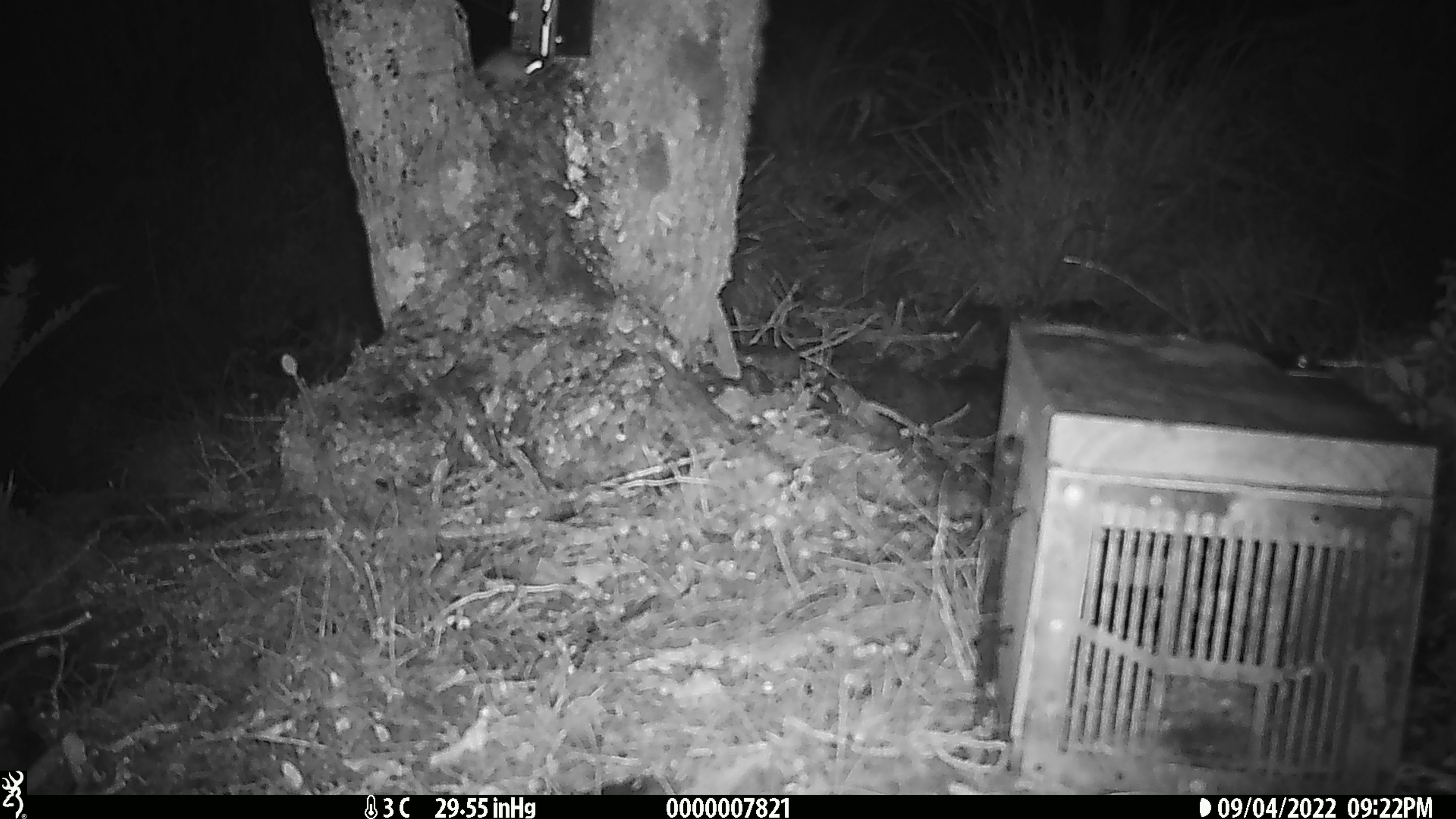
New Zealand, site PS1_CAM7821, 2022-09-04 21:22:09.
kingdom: Animalia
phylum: Chordata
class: Mammalia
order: Rodentia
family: Muridae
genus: Mus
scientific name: Mus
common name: mouse